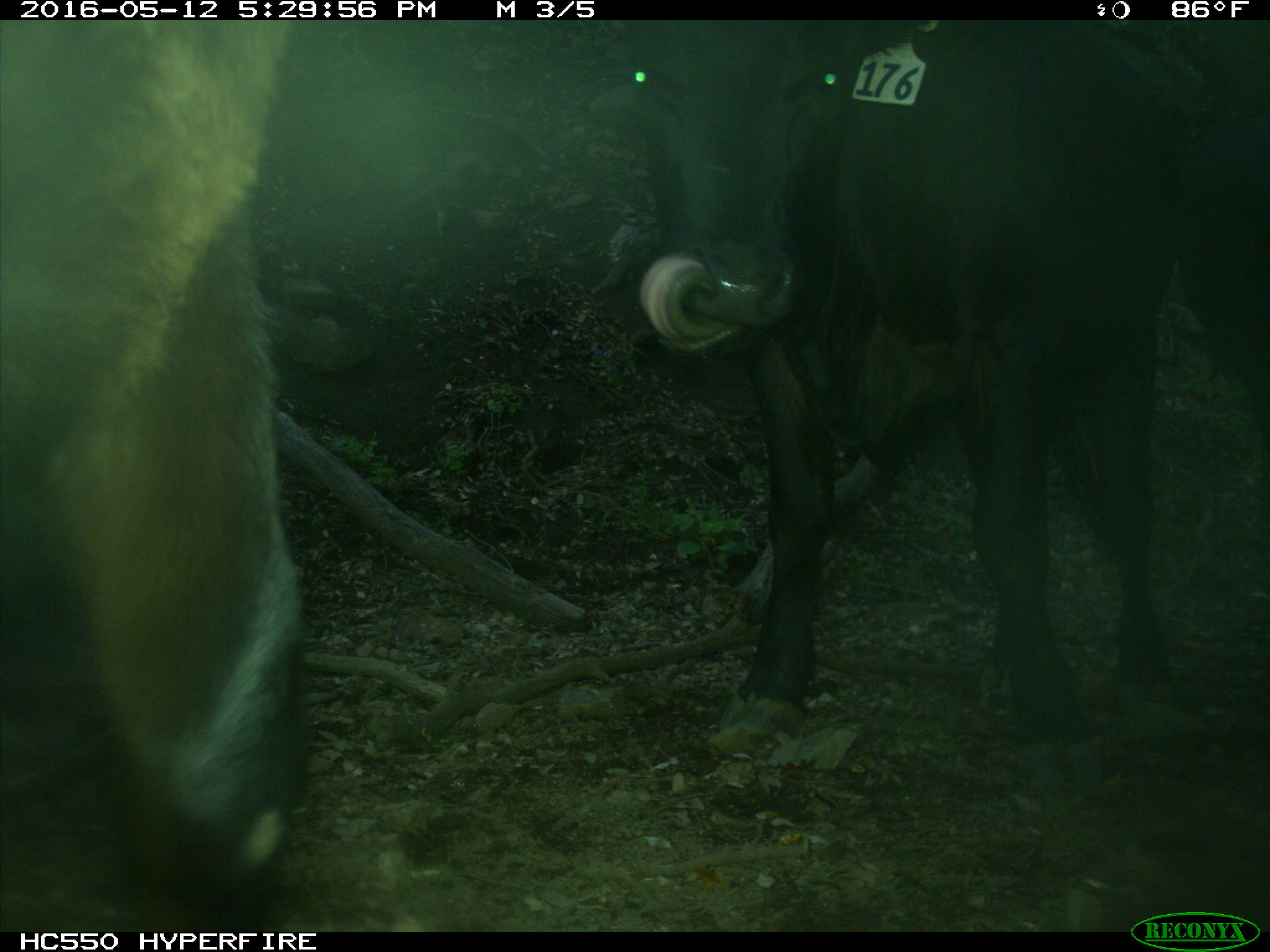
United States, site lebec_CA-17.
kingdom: Animalia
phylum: Chordata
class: Mammalia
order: Artiodactyla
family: Bovidae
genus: Bos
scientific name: Bos taurus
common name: domestic cow